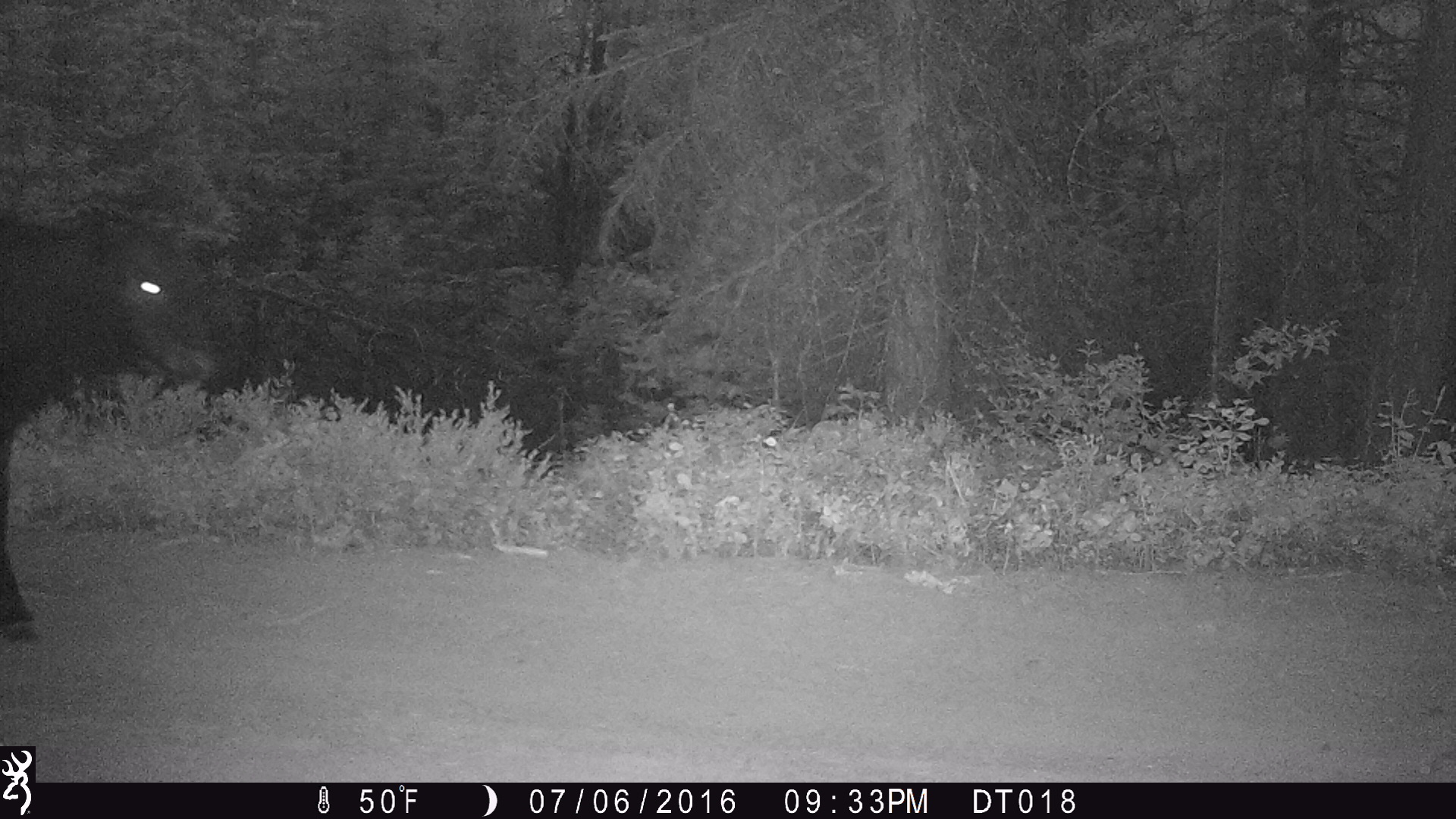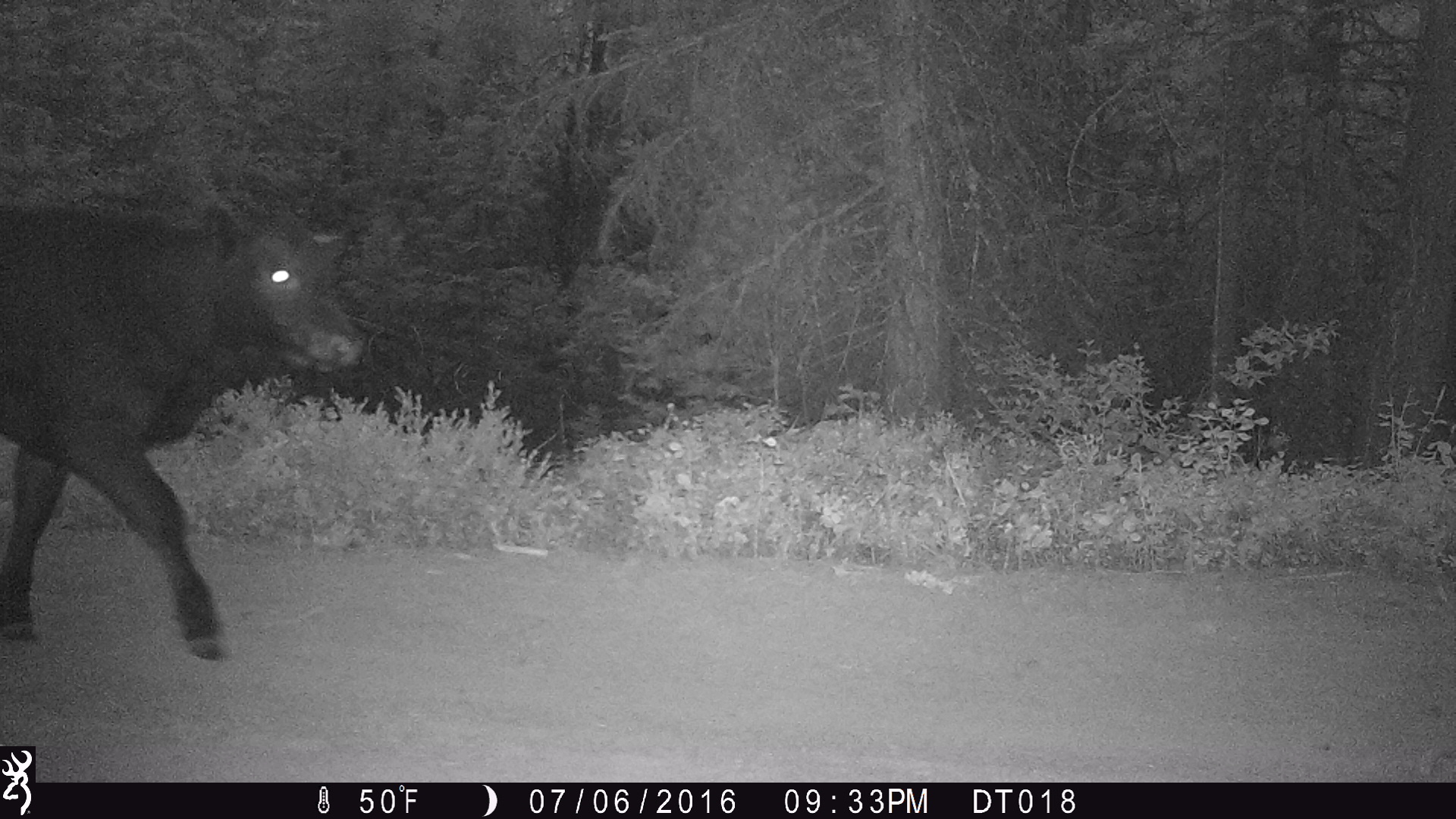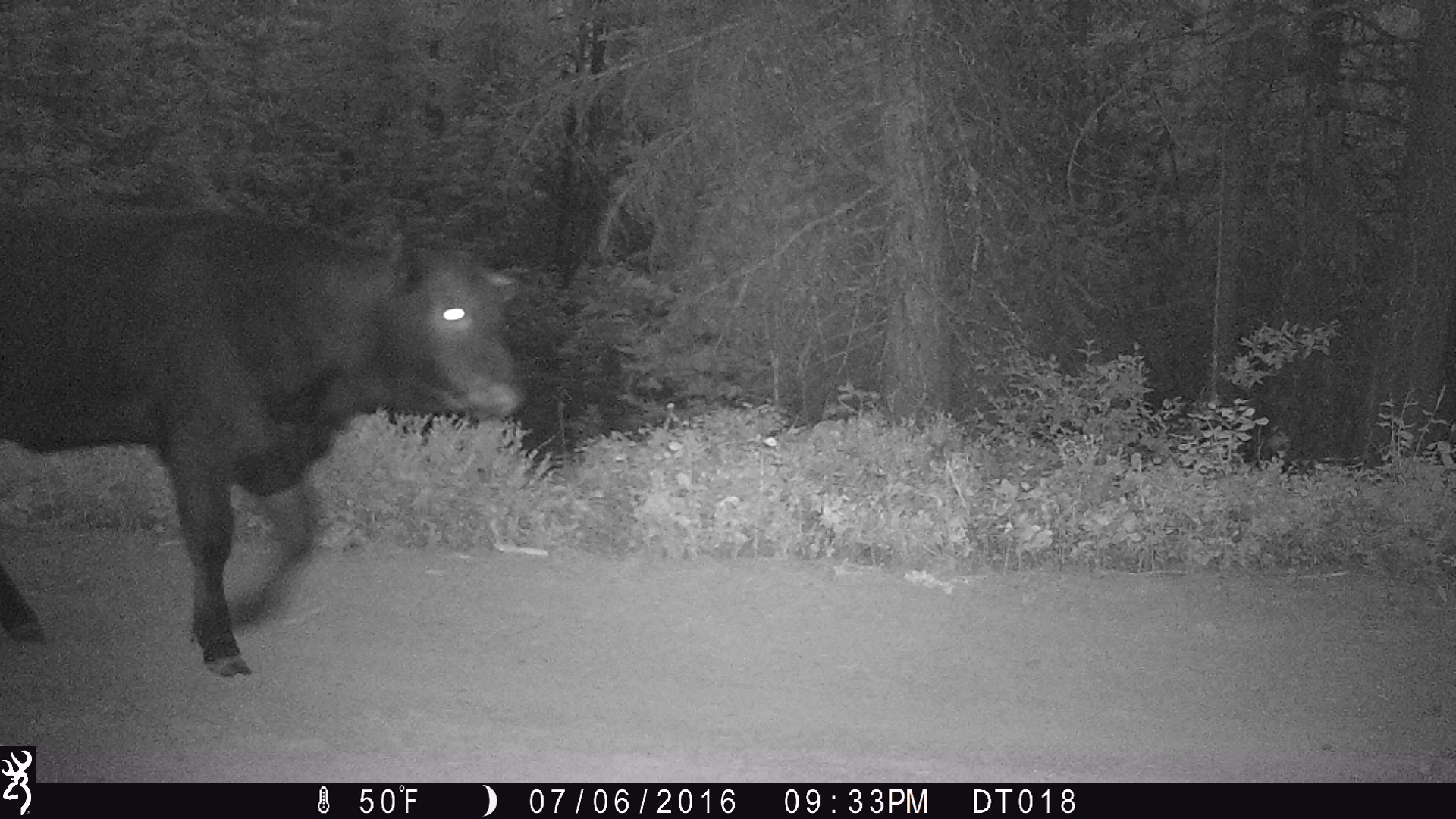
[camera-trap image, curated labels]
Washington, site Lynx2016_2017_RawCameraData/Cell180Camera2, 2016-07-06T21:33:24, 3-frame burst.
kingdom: Animalia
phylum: Chordata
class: Mammalia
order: Artiodactyla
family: Bovidae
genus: Bos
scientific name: Bos taurus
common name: domestic cattle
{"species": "domestic cattle (Bos taurus)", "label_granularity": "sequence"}